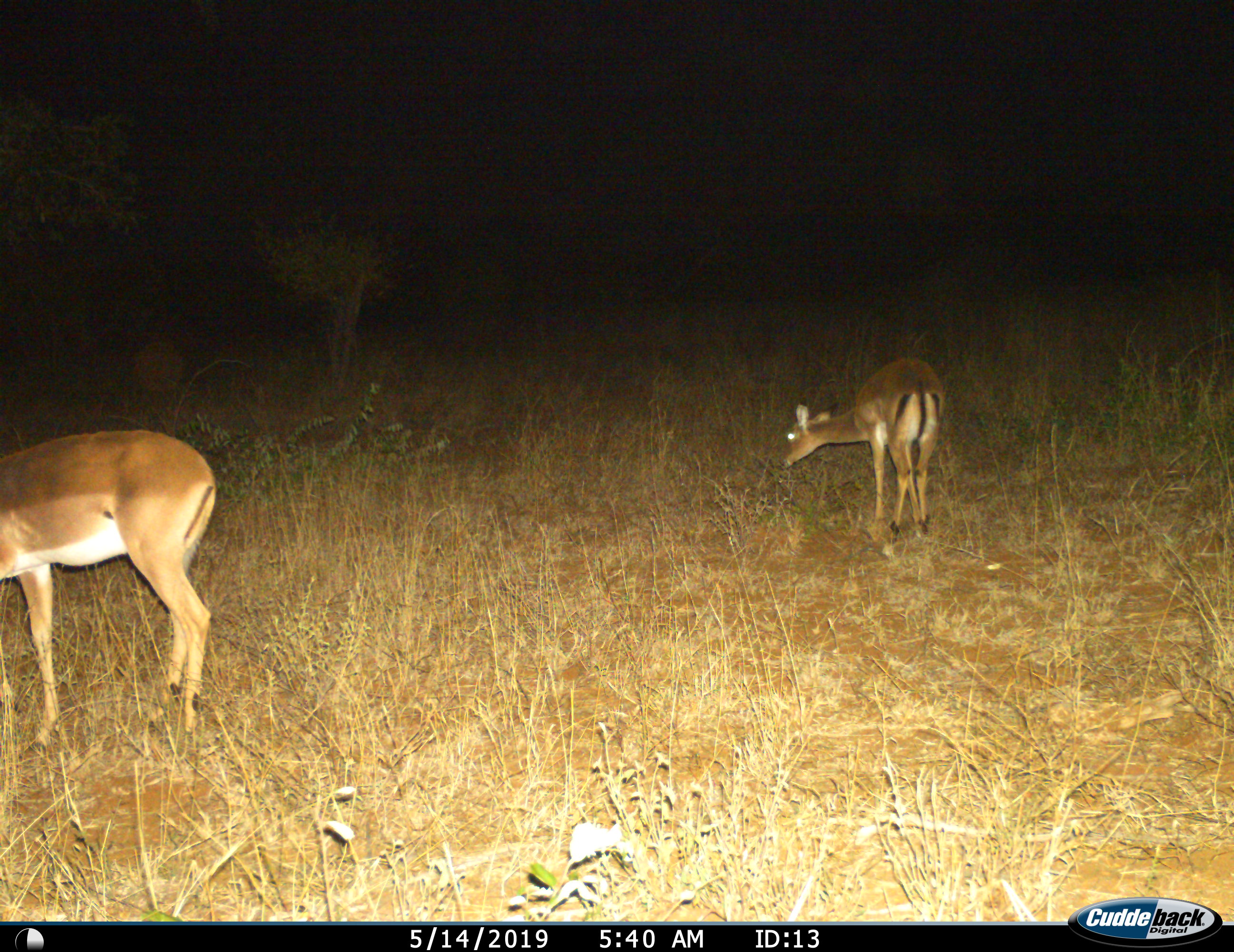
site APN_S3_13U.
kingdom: Animalia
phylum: Chordata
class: Mammalia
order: Artiodactyla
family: Bovidae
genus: Aepyceros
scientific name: Aepyceros melampus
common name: impala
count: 2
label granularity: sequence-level